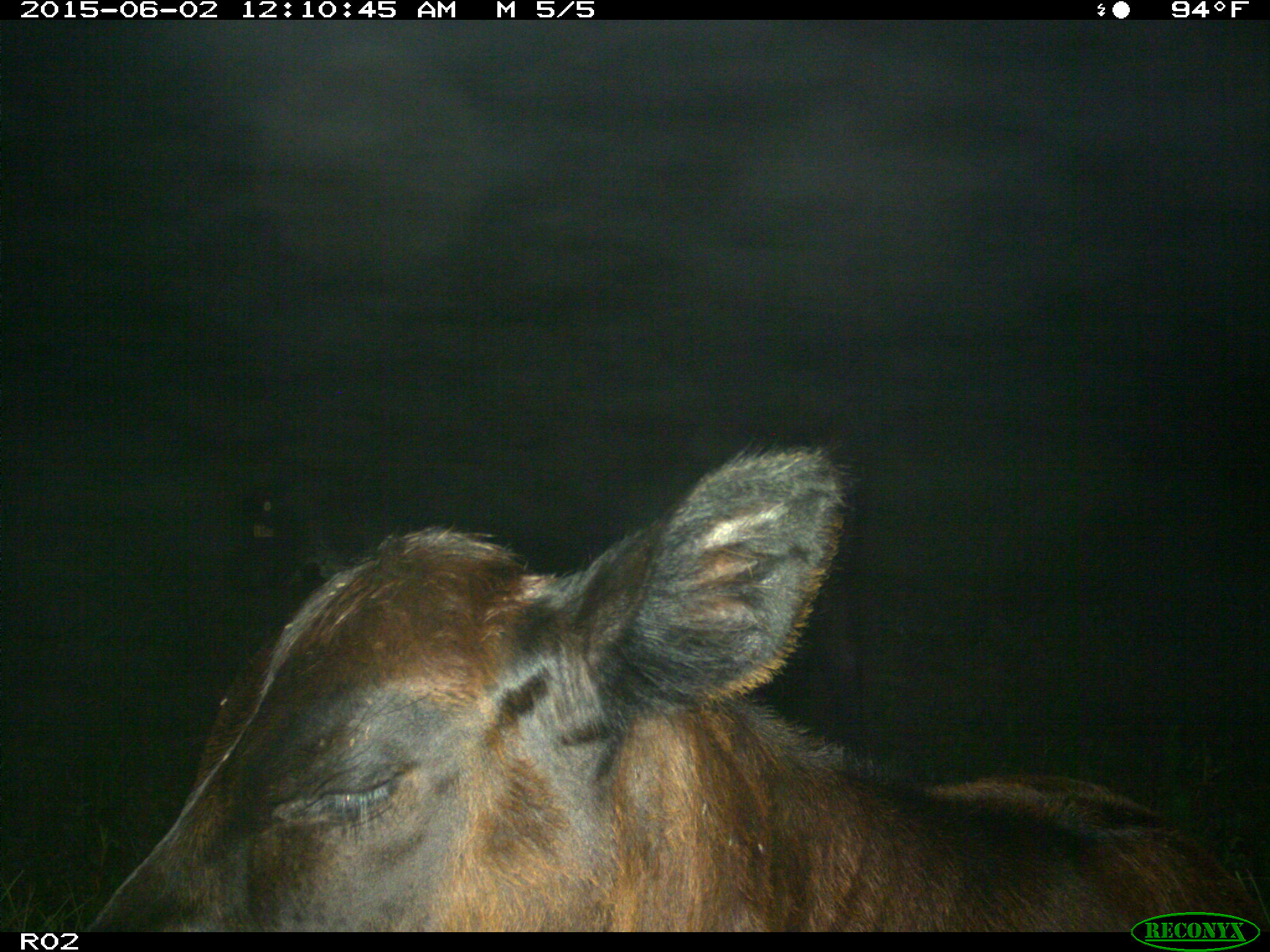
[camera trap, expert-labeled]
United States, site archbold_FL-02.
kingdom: Animalia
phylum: Chordata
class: Mammalia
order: Artiodactyla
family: Bovidae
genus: Bos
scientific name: Bos taurus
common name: domestic cow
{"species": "Bos taurus (domestic cow)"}